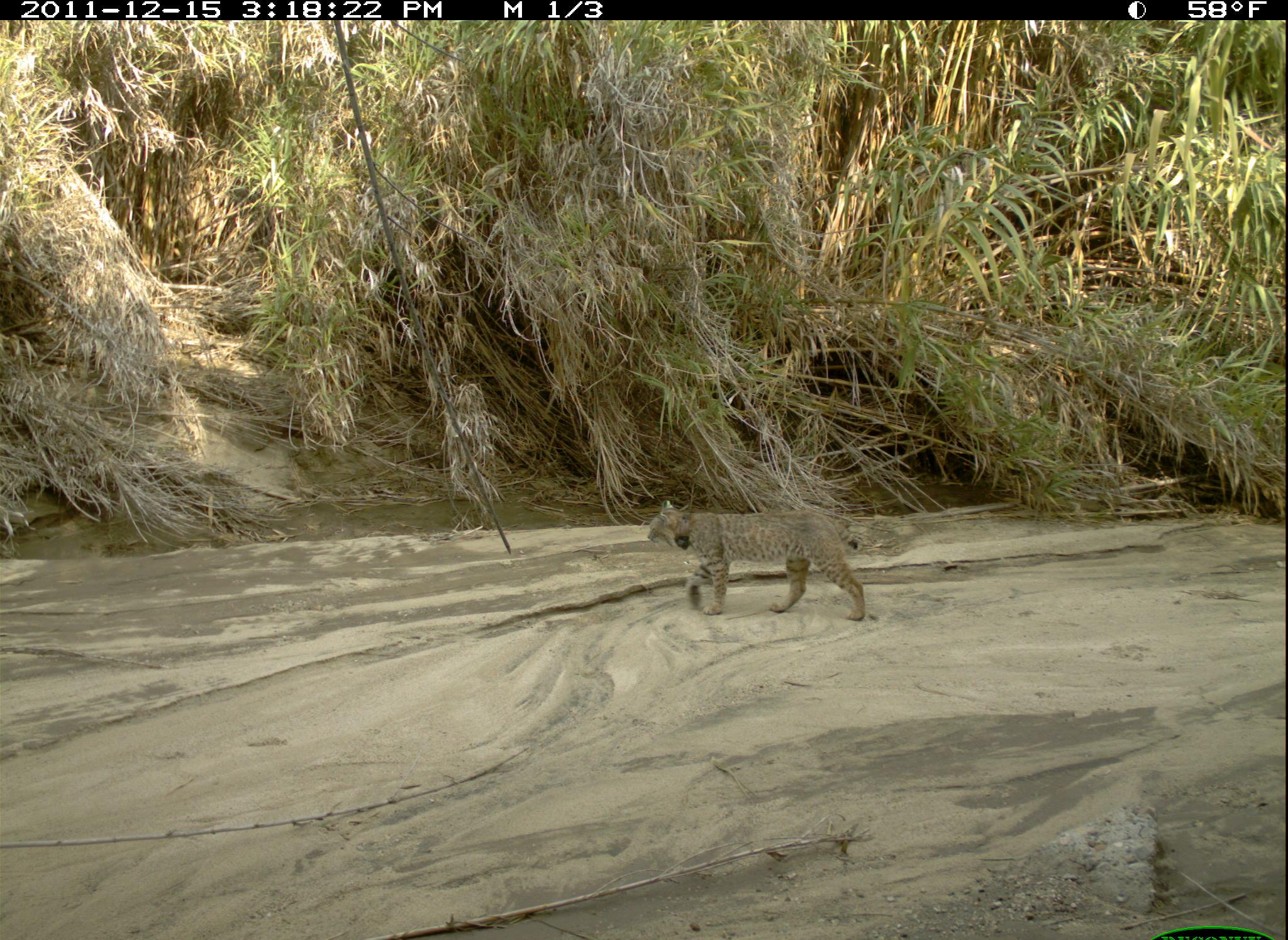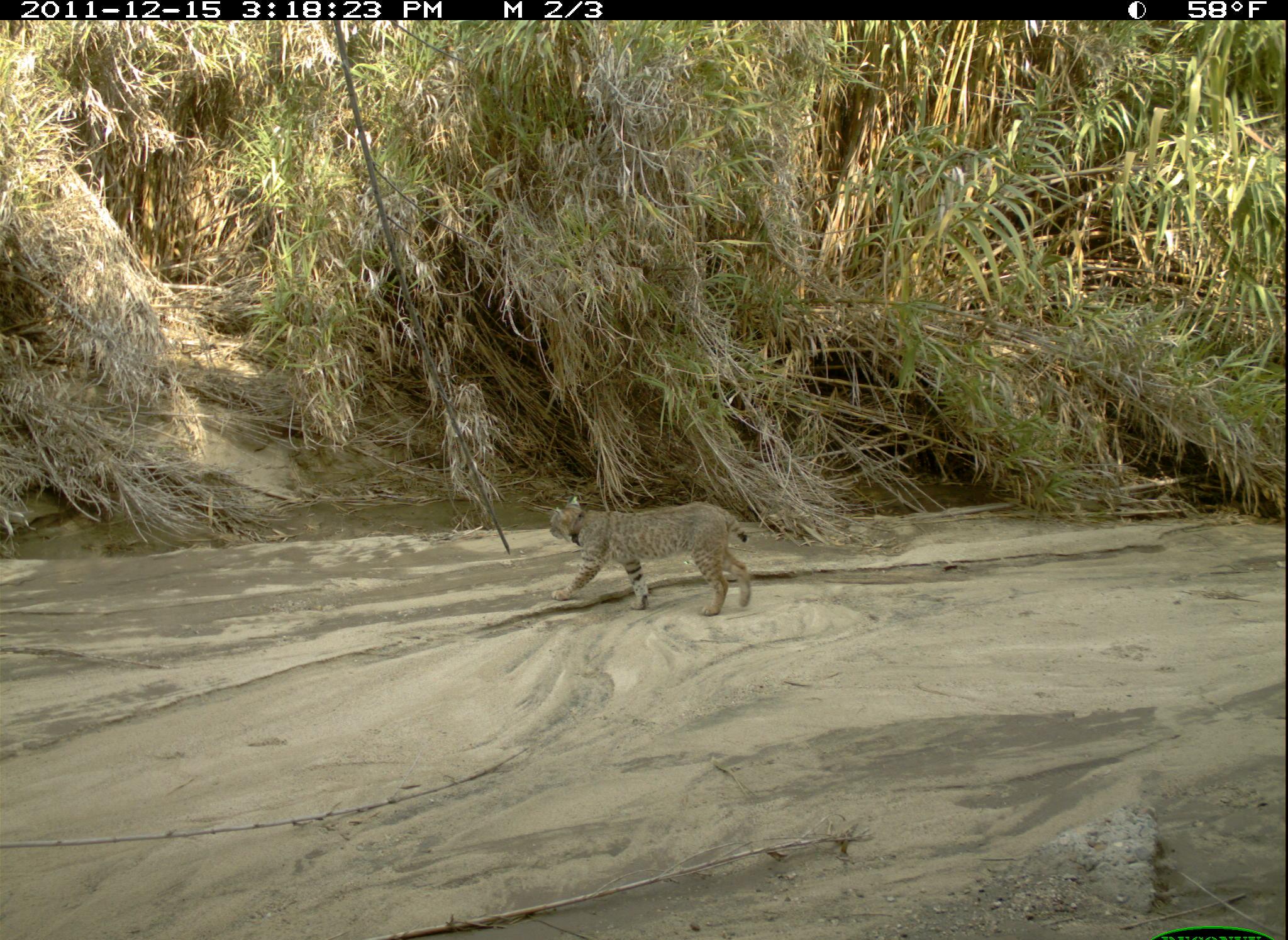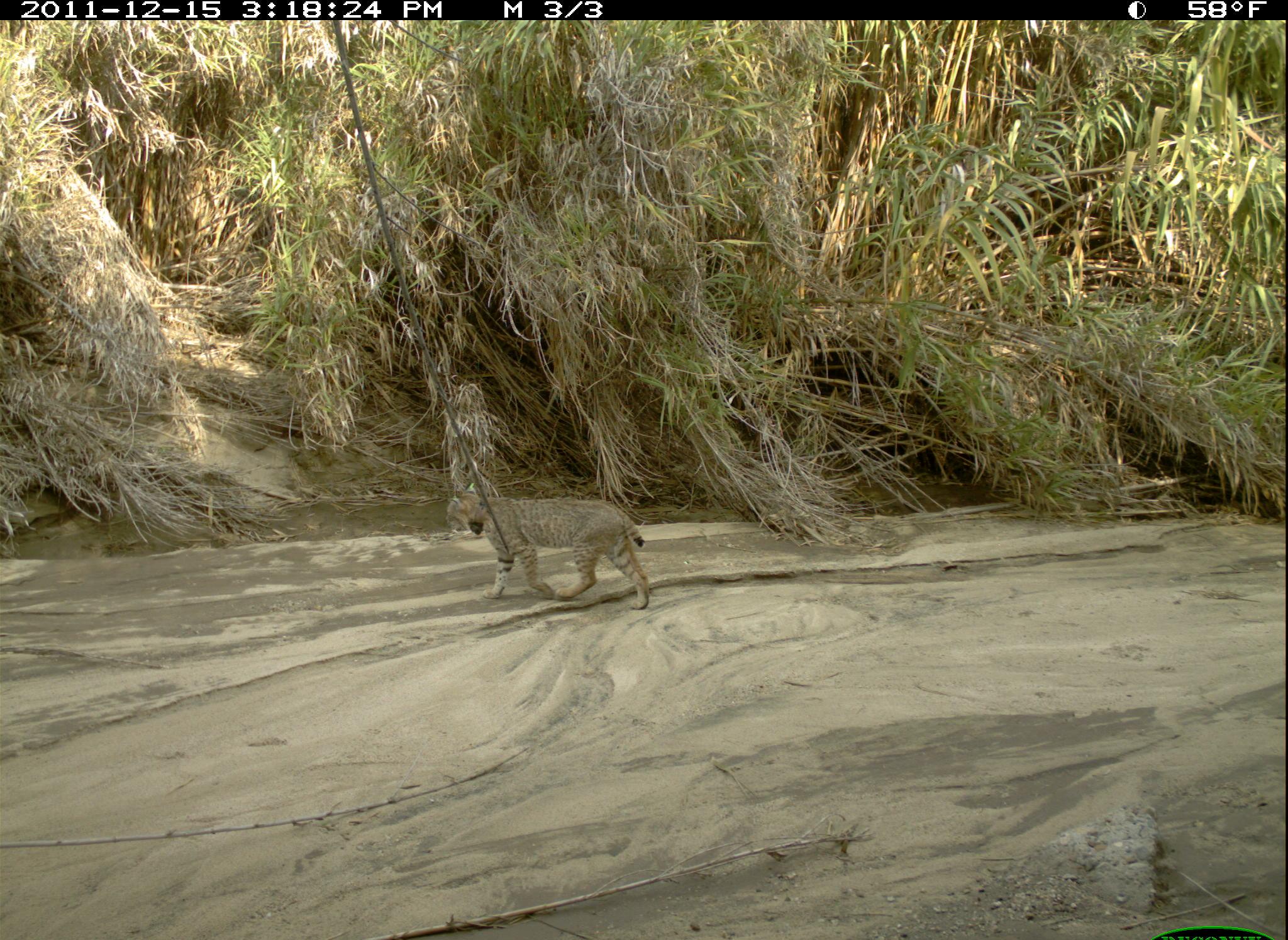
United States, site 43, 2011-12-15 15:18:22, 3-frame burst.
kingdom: Animalia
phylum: Chordata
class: Mammalia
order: Carnivora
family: Felidae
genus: Lynx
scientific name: Lynx rufus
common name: bobcat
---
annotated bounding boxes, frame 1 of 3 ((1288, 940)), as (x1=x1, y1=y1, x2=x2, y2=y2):
bobcat: (x1=638, y1=491, x2=879, y2=636)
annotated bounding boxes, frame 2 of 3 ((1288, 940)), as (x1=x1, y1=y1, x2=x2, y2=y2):
bobcat: (x1=539, y1=488, x2=787, y2=628)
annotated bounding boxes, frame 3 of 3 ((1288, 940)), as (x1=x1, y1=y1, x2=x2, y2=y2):
bobcat: (x1=438, y1=477, x2=658, y2=619)